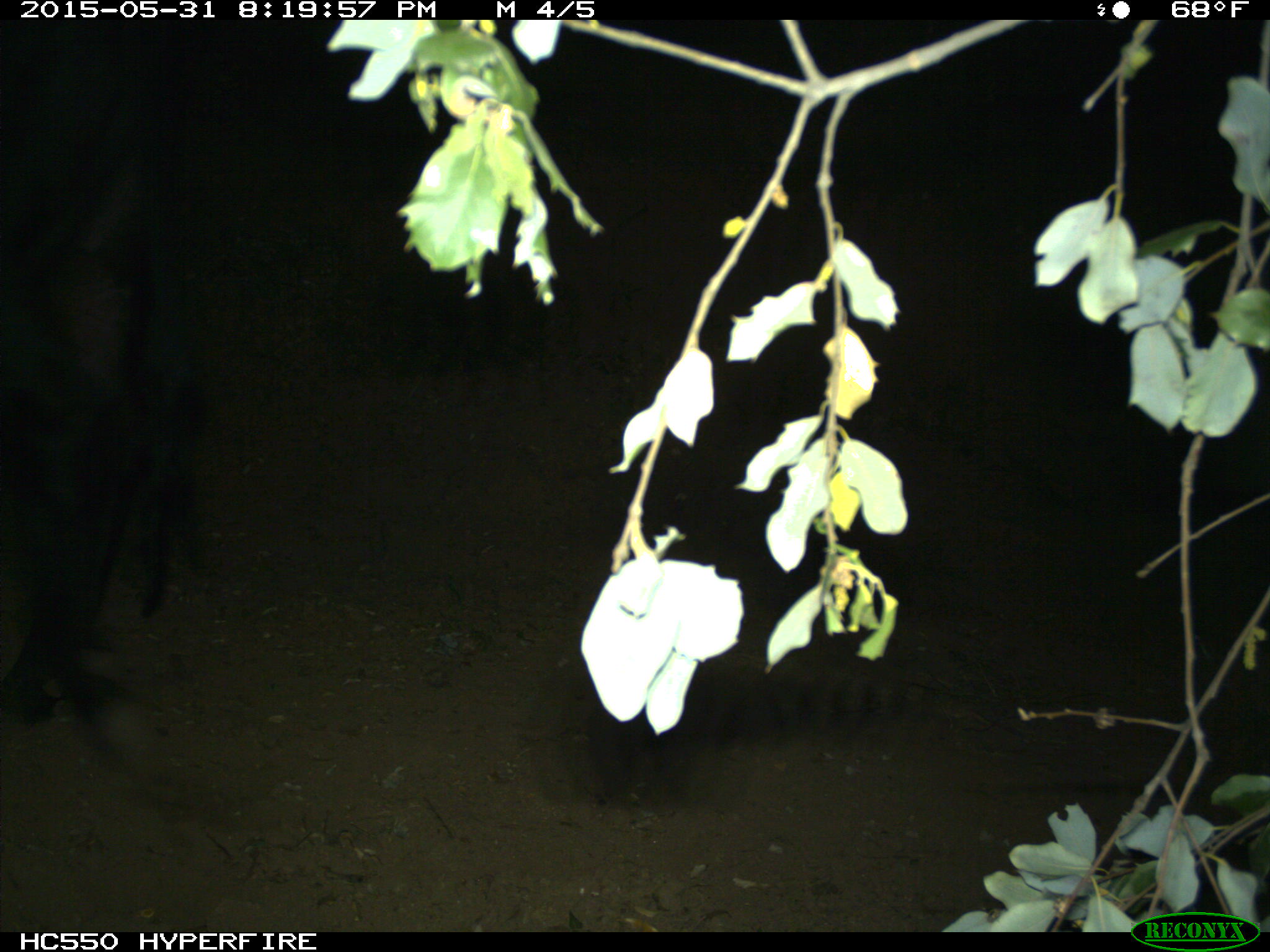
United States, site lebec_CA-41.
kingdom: Animalia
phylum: Chordata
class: Mammalia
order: Artiodactyla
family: Bovidae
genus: Bos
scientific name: Bos taurus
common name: domestic cow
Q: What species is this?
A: Bos taurus (domestic cow).